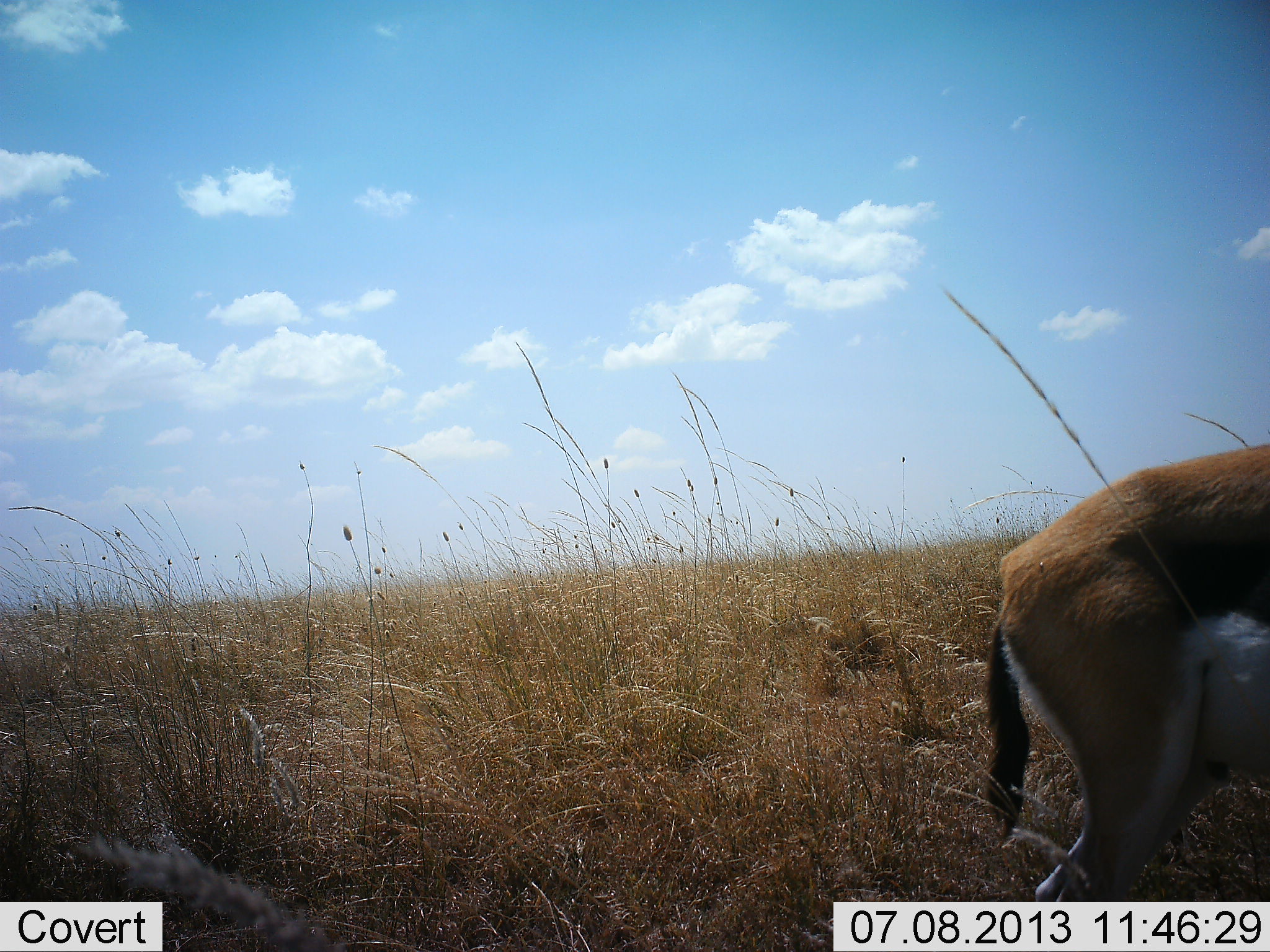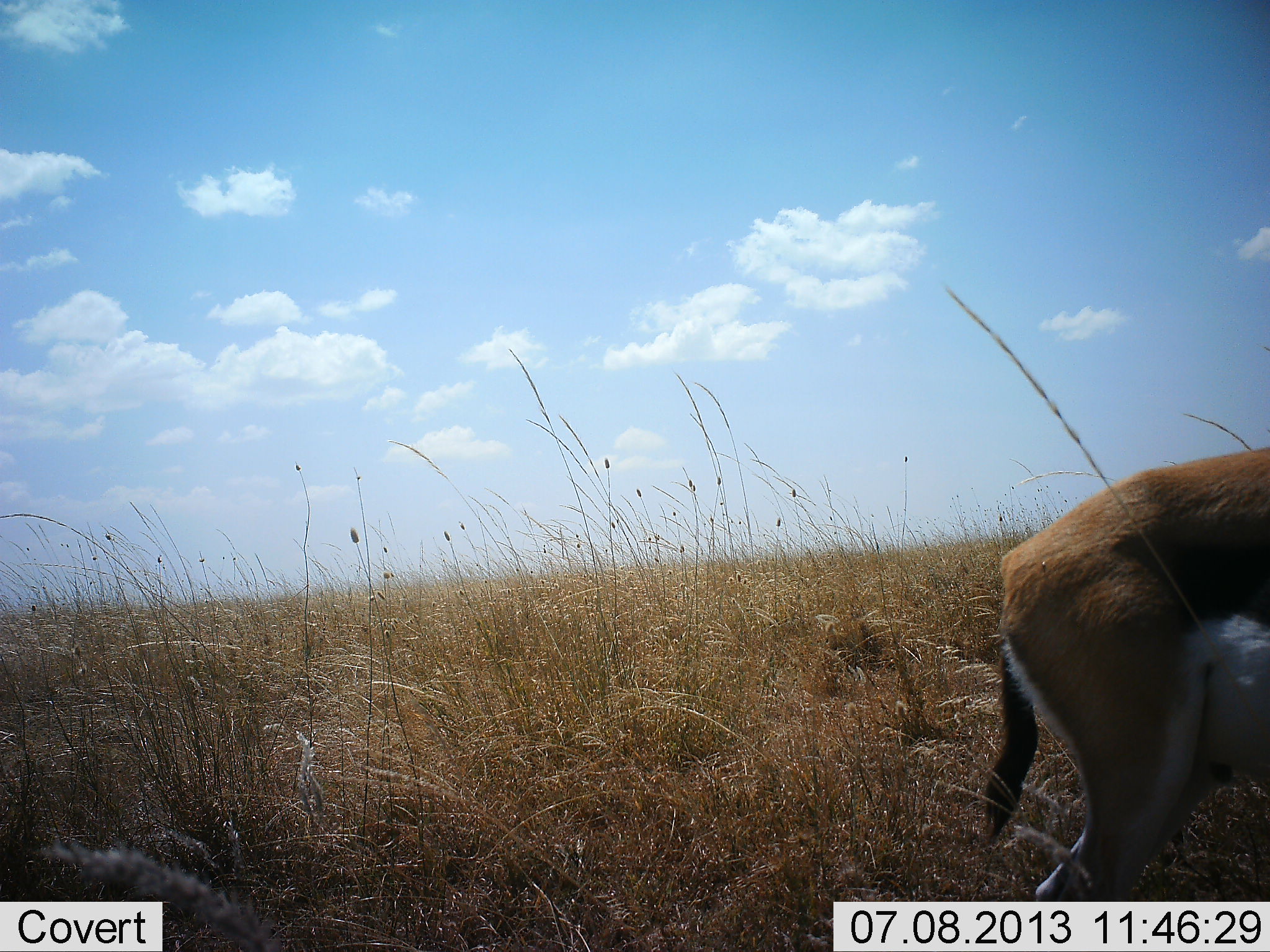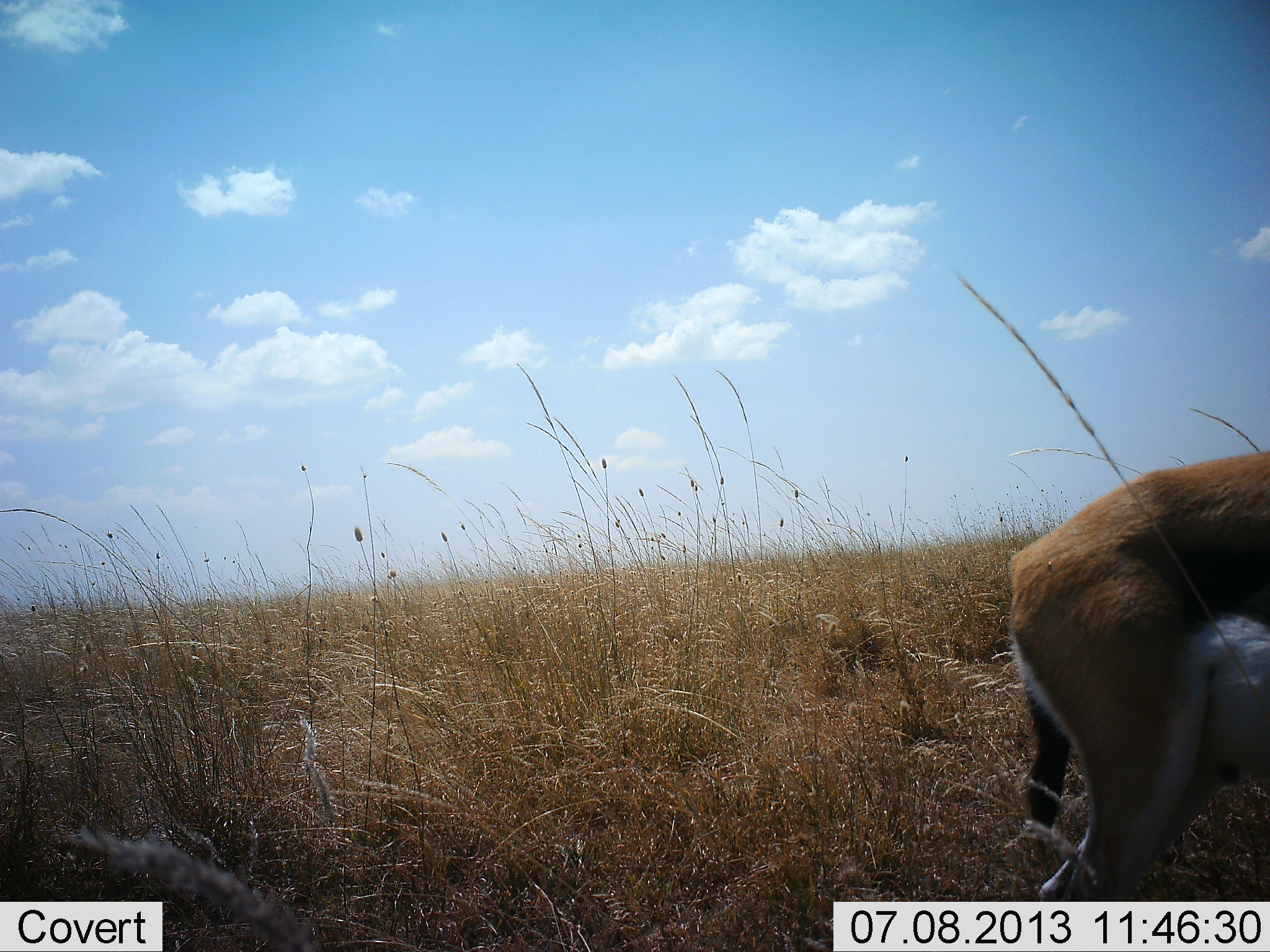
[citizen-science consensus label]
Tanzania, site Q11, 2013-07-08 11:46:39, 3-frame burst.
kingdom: Animalia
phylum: Chordata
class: Mammalia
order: Artiodactyla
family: Bovidae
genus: Eudorcas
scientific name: Eudorcas thomsonii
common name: thomson's gazelle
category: gazellethomsons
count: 1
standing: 82%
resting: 0%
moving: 5%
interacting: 5%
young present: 0%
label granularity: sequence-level